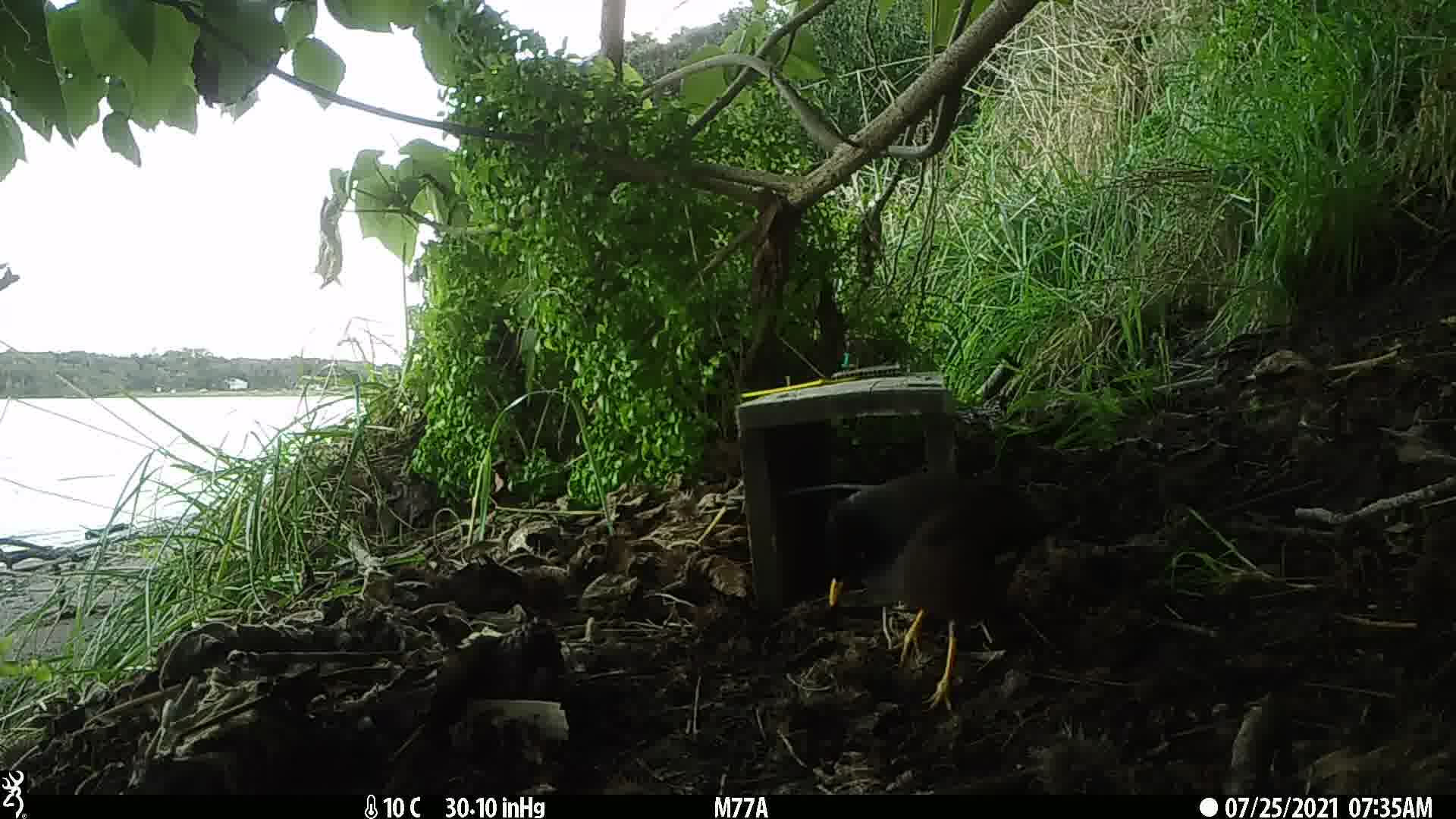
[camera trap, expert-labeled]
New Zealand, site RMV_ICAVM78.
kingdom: Animalia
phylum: Chordata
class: Aves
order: Passeriformes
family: Sturnidae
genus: Acridotheres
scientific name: Acridotheres tristis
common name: common myna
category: myna